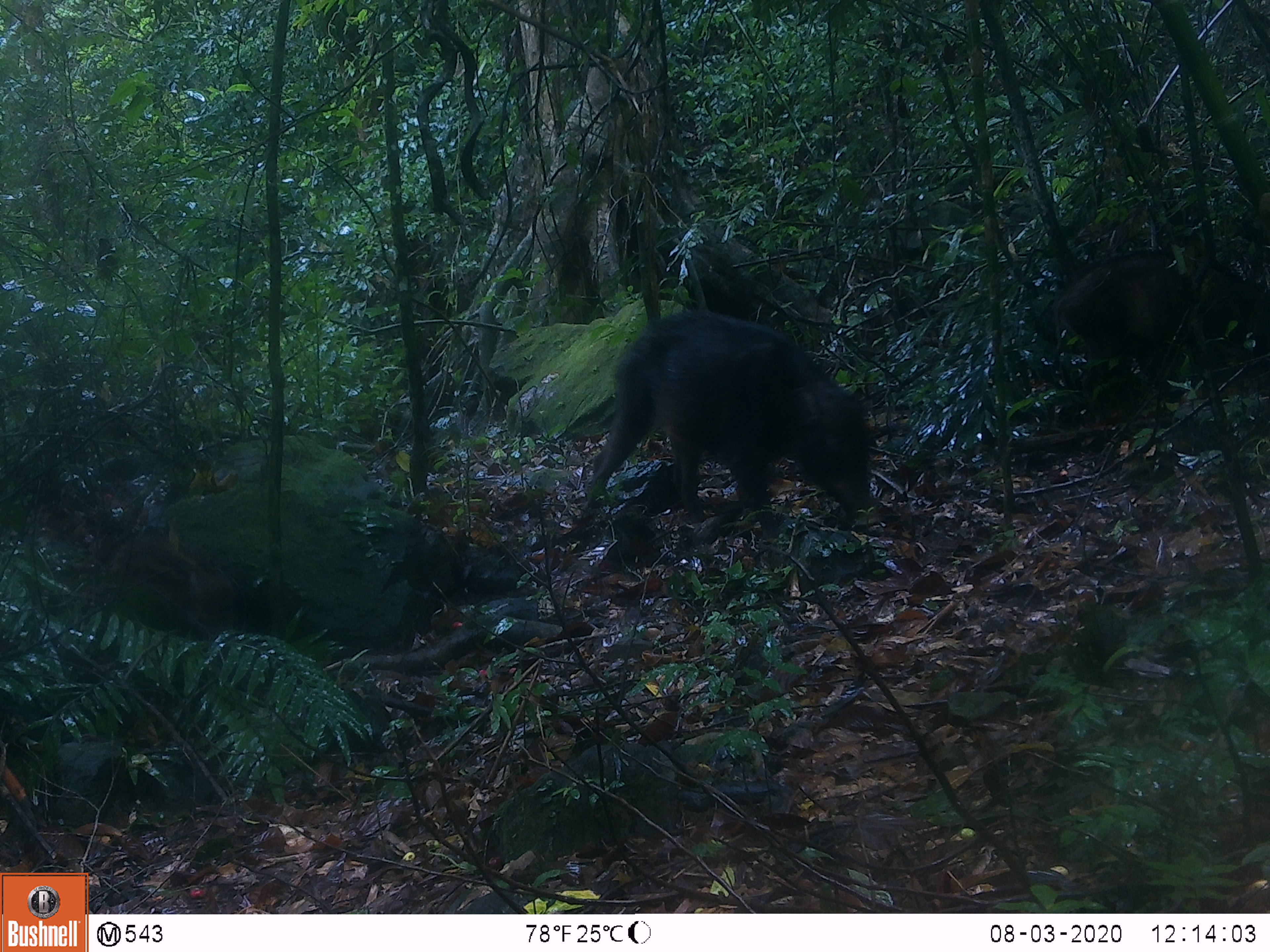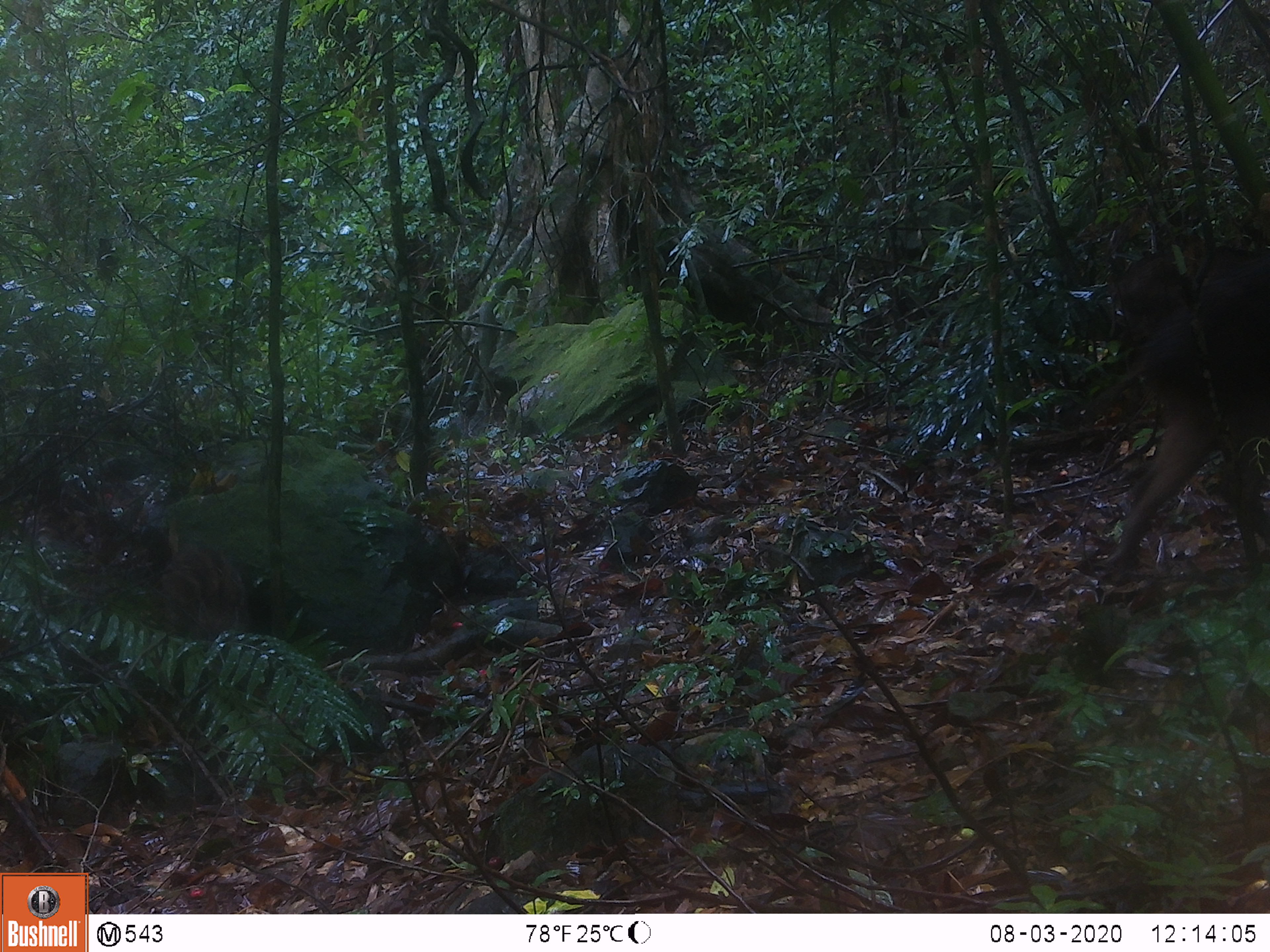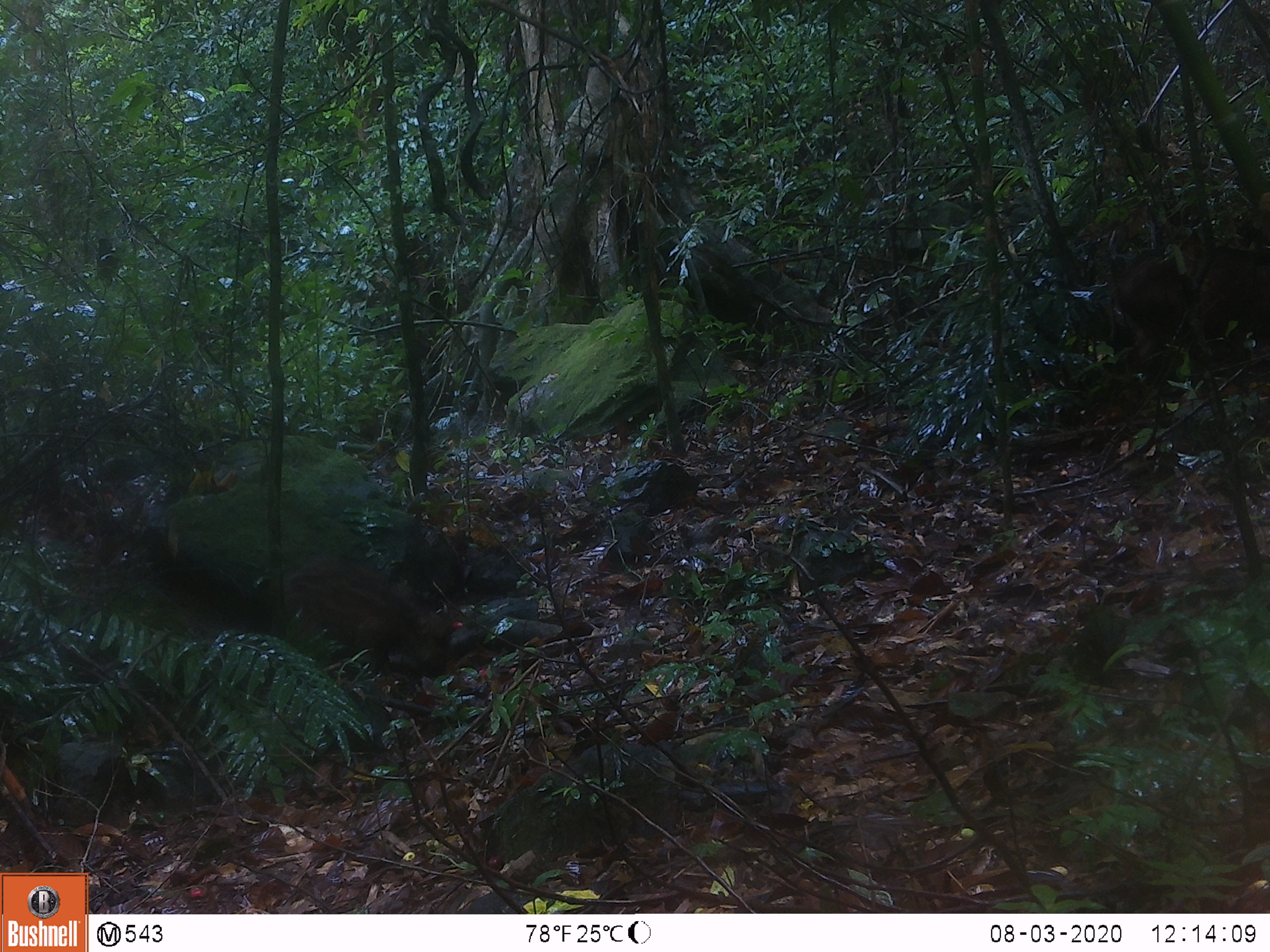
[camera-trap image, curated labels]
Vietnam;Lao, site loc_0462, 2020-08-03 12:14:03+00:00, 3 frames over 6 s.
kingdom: Animalia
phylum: Chordata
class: Mammalia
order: Artiodactyla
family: Suidae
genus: Sus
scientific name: Sus scrofa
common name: eurasian wild pig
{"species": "eurasian wild pig (Sus scrofa)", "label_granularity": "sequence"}